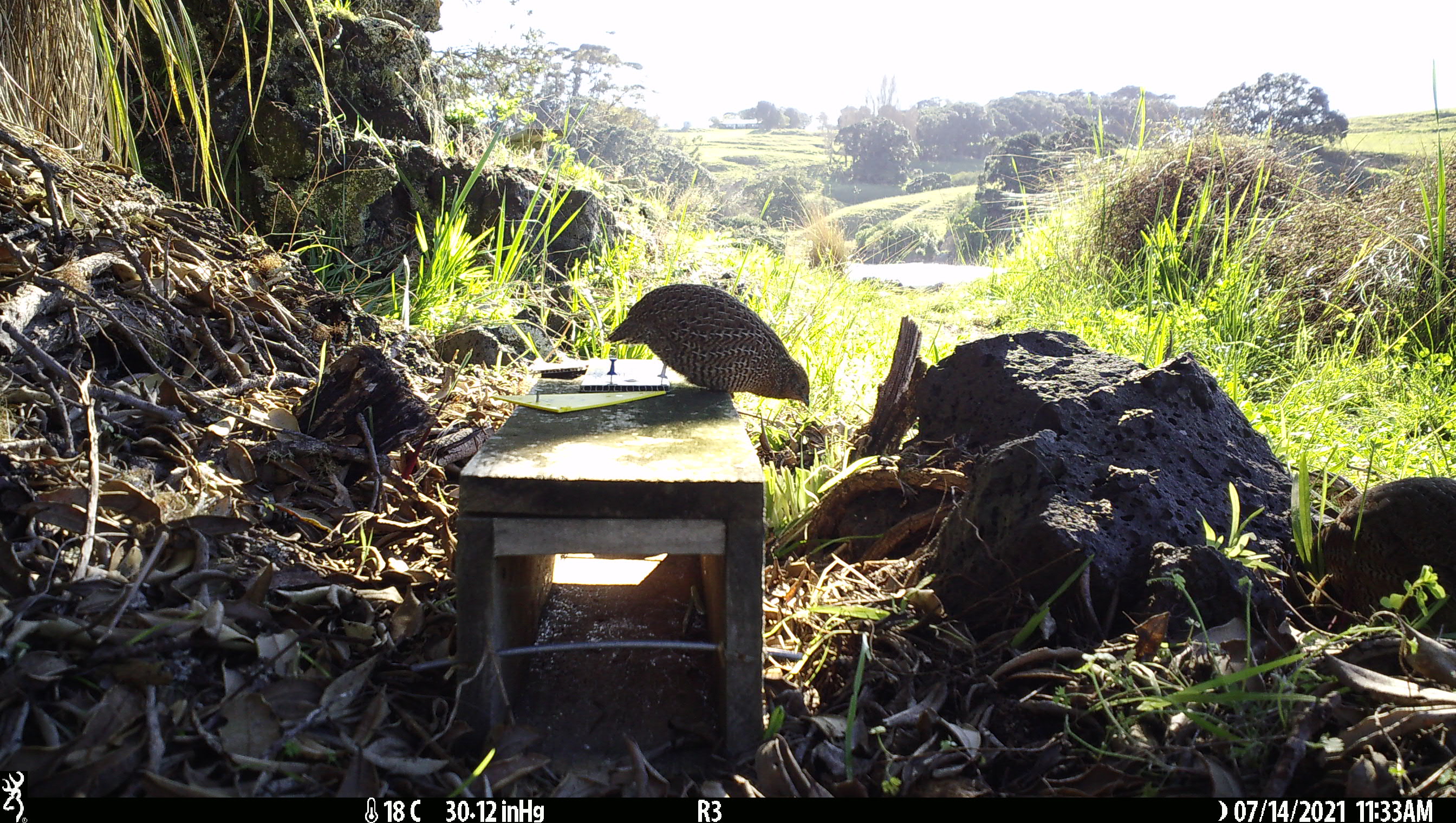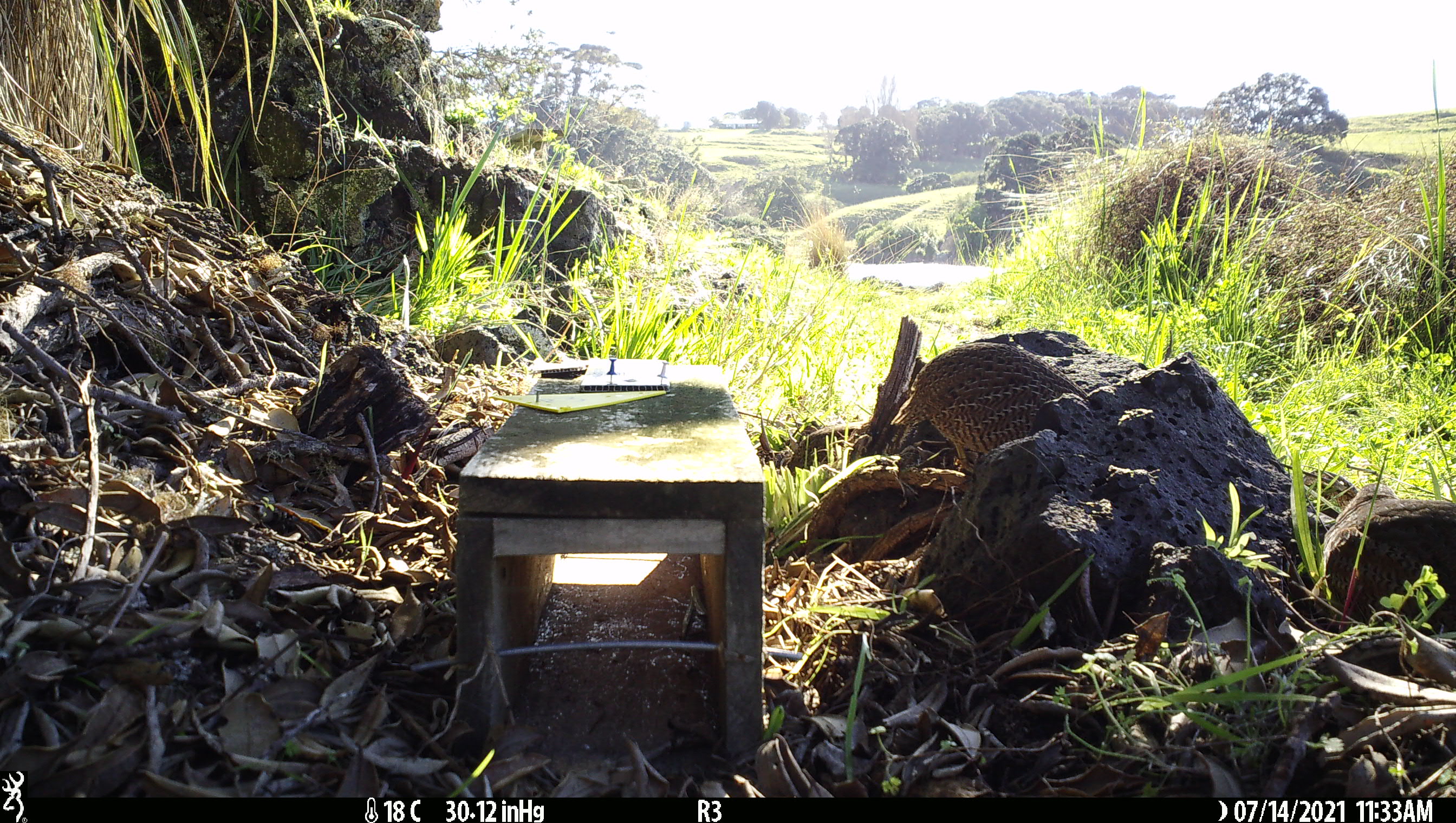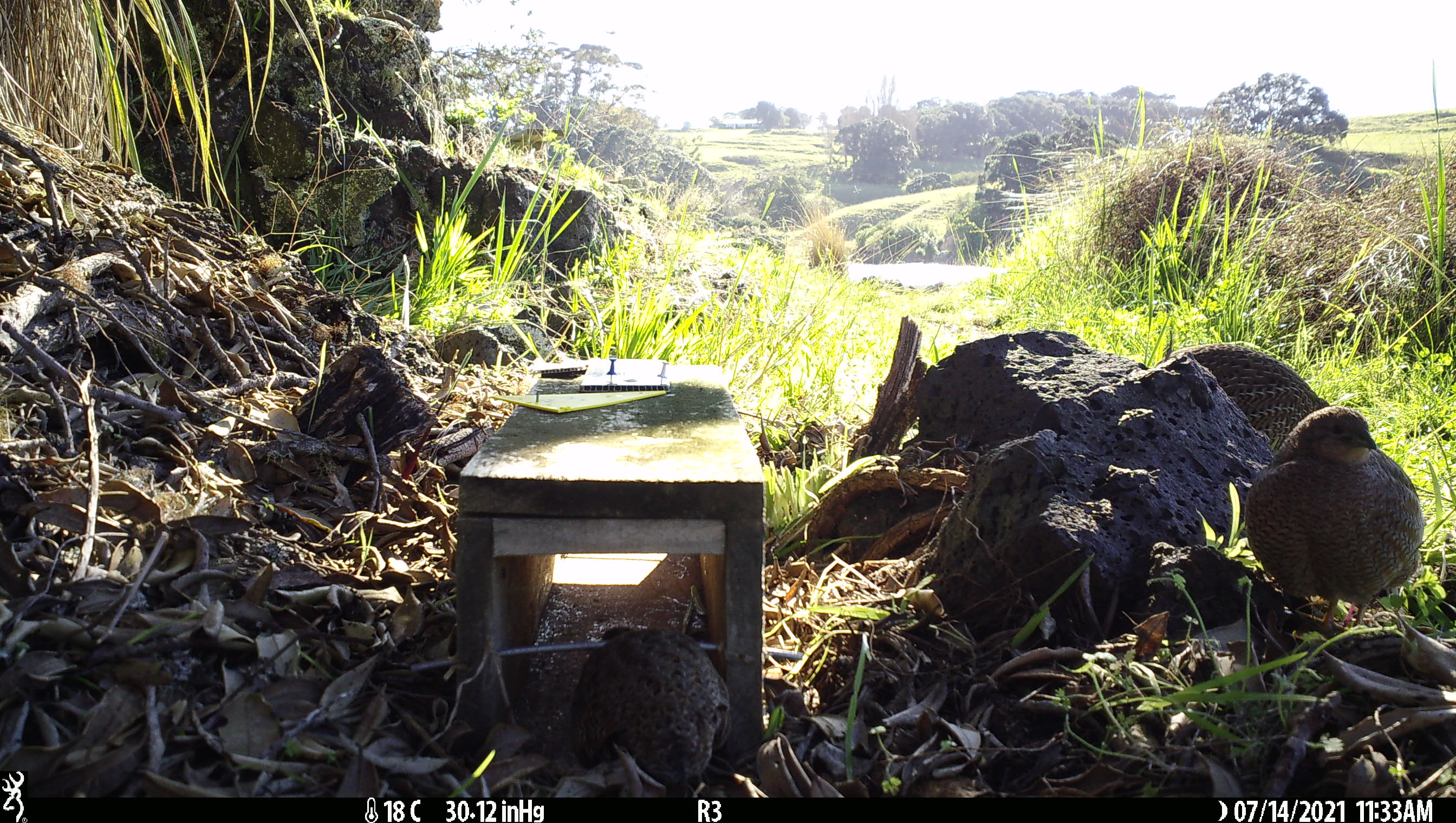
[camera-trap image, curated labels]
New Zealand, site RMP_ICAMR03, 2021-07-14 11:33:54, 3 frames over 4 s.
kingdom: Animalia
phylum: Chordata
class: Aves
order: Galliformes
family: Phasianidae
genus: Synoicus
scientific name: Synoicus ypsilophorus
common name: brown quail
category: quail brown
Quail brown (brown quail) (Synoicus ypsilophorus).